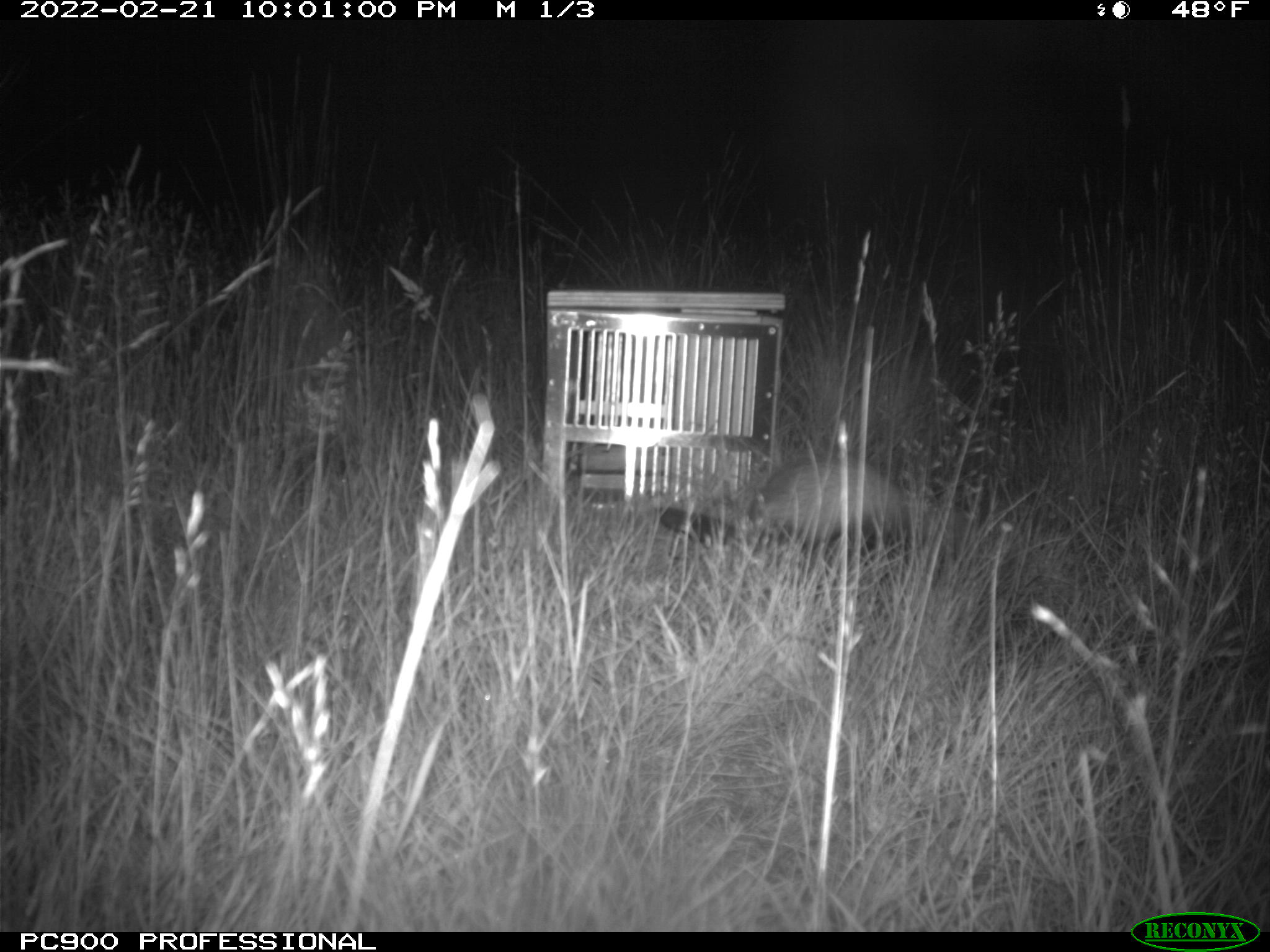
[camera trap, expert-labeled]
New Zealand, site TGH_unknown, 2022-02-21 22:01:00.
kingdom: Animalia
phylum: Chordata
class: Mammalia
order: Carnivora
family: Mustelidae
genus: Mustela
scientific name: Mustela furo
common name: ferret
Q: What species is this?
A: Ferret (Mustela furo).